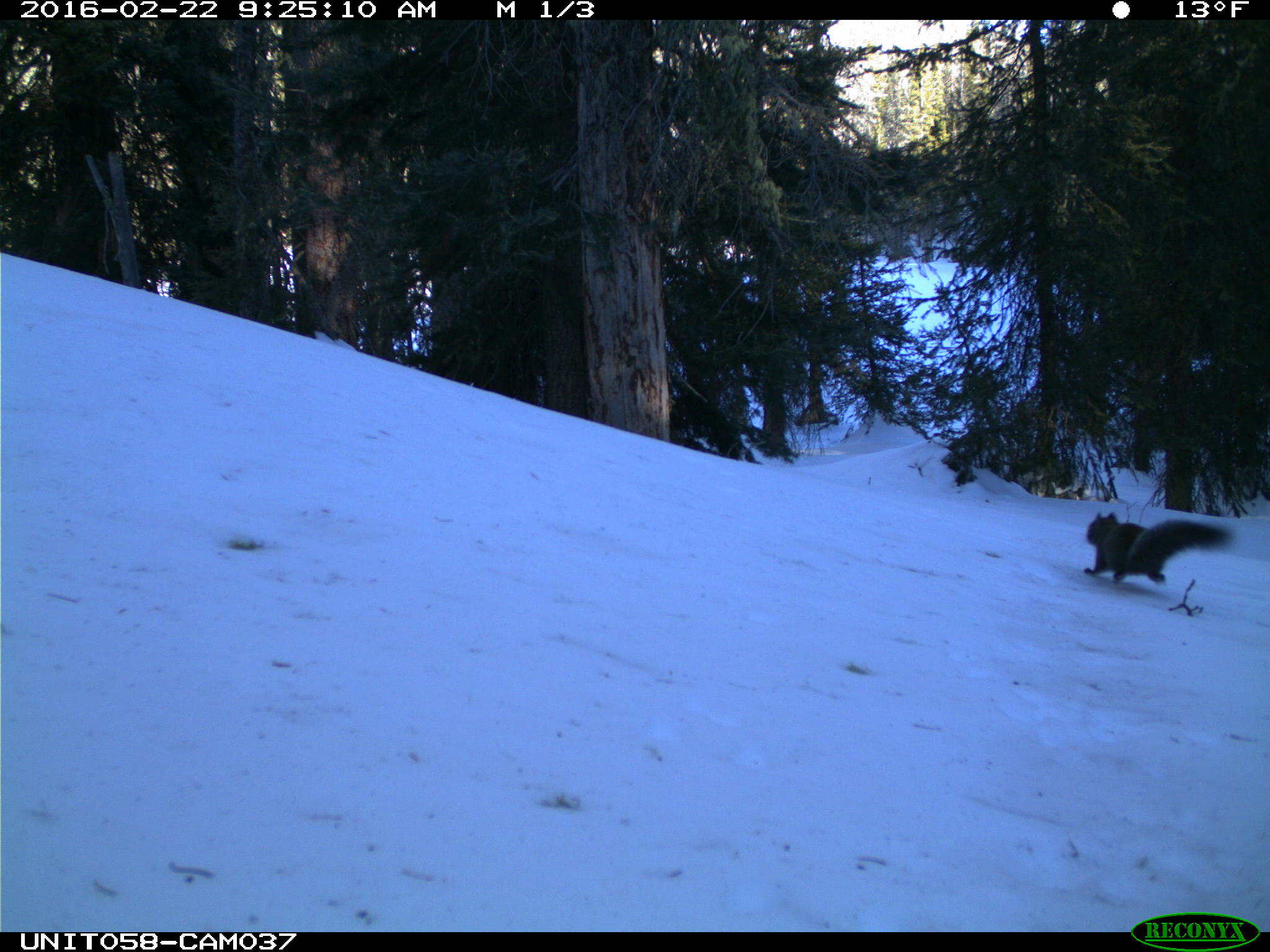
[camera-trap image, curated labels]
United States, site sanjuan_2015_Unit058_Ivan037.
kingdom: Animalia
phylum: Chordata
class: Mammalia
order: Rodentia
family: Sciuridae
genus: Tamiasciurus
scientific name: Tamiasciurus hudsonicus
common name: american red squirrel